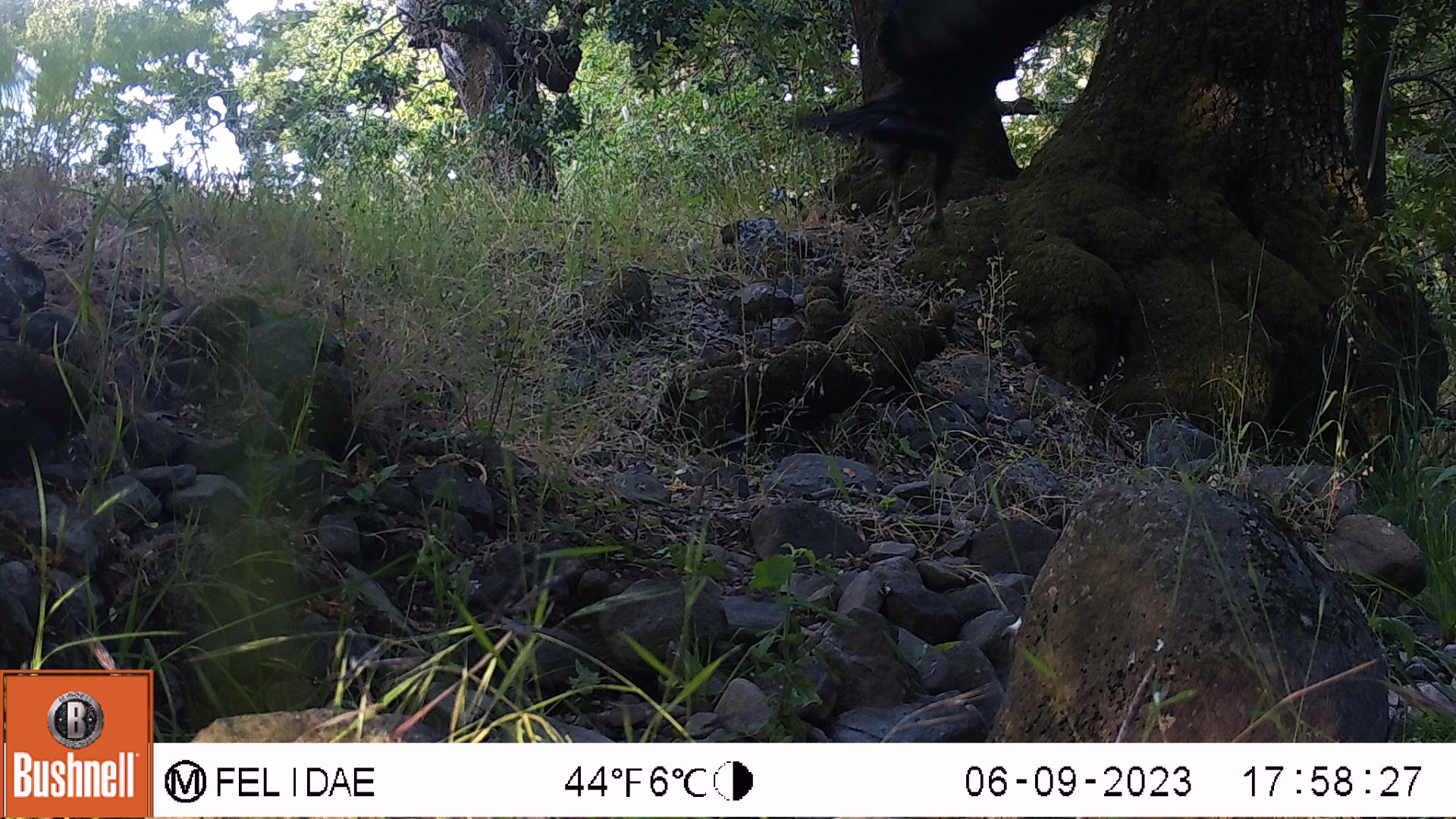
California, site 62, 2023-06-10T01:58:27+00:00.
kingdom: Animalia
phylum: Chordata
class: Aves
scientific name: Aves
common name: bird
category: unknown bird